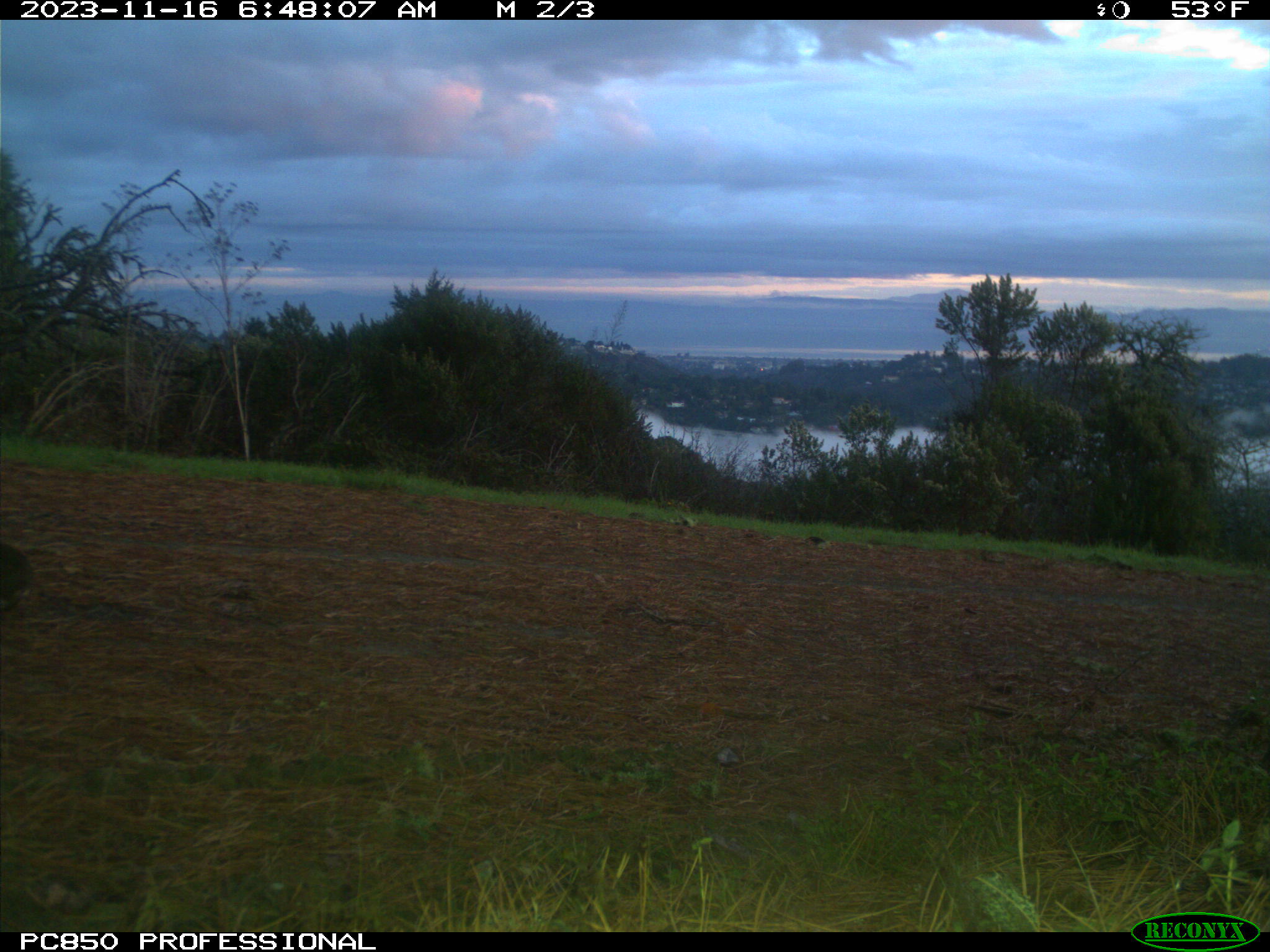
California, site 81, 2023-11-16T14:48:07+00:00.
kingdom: Animalia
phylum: Chordata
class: Mammalia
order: Lagomorpha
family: Leporidae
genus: Sylvilagus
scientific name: Sylvilagus bachmani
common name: brush rabbit